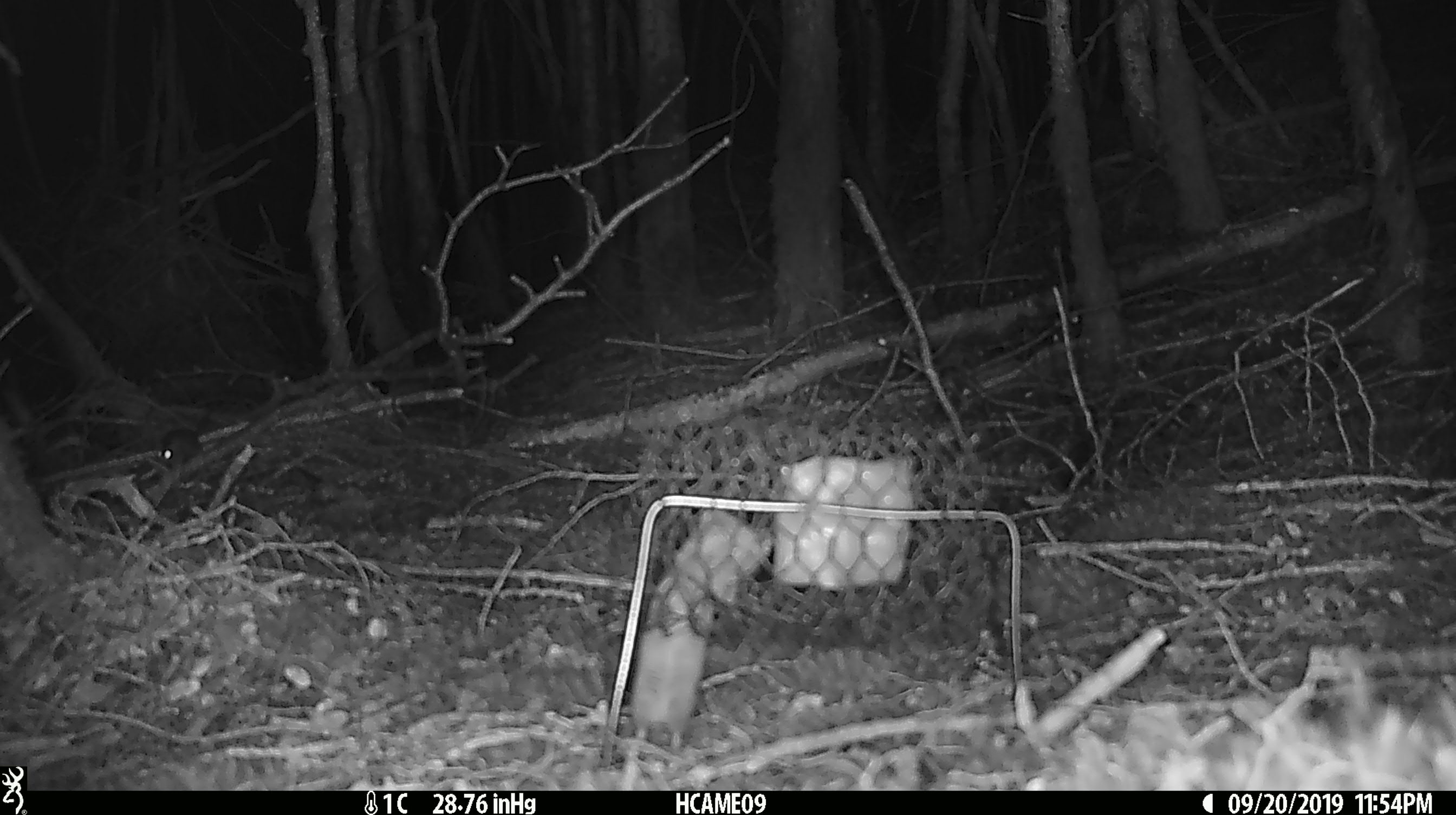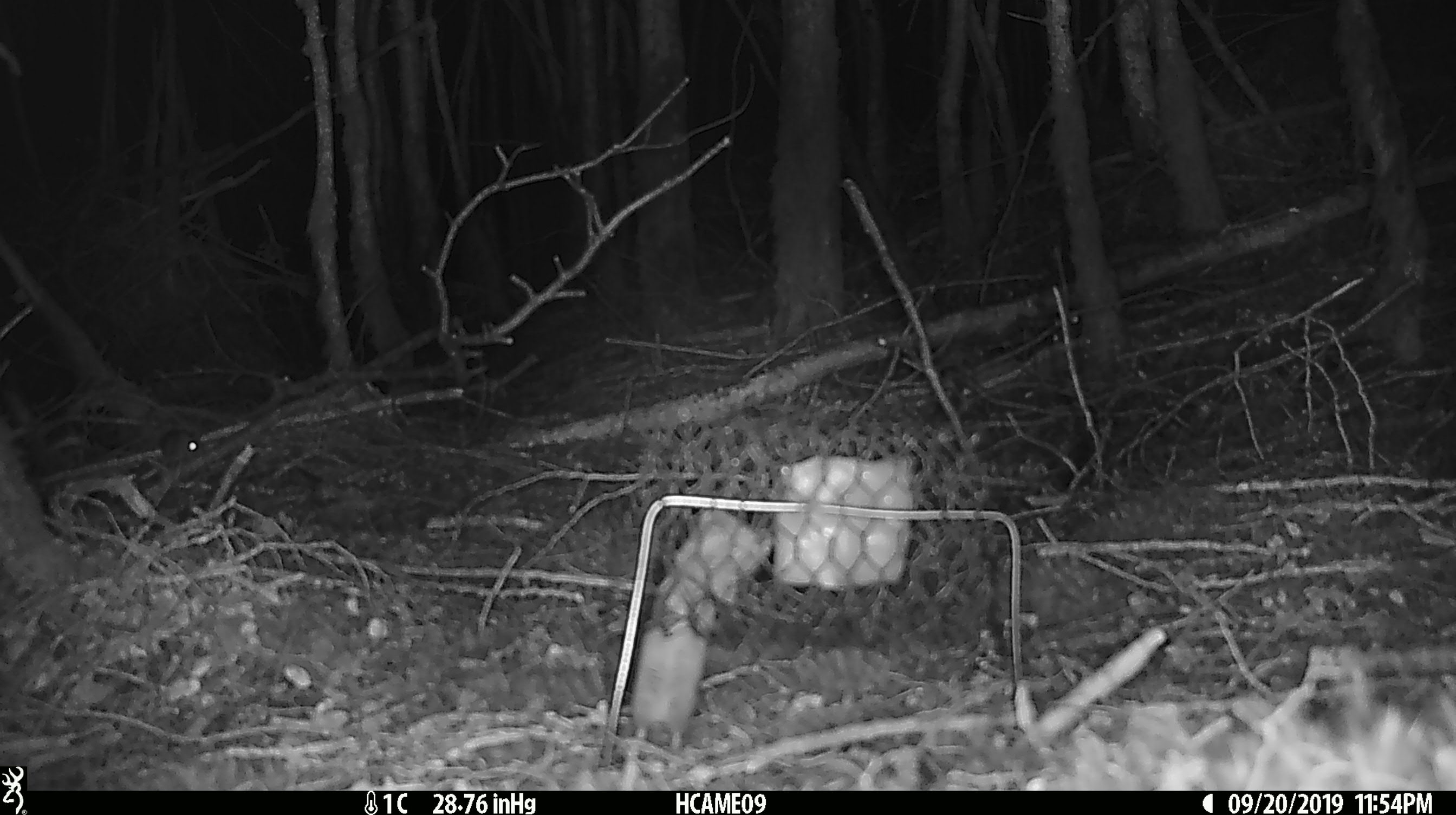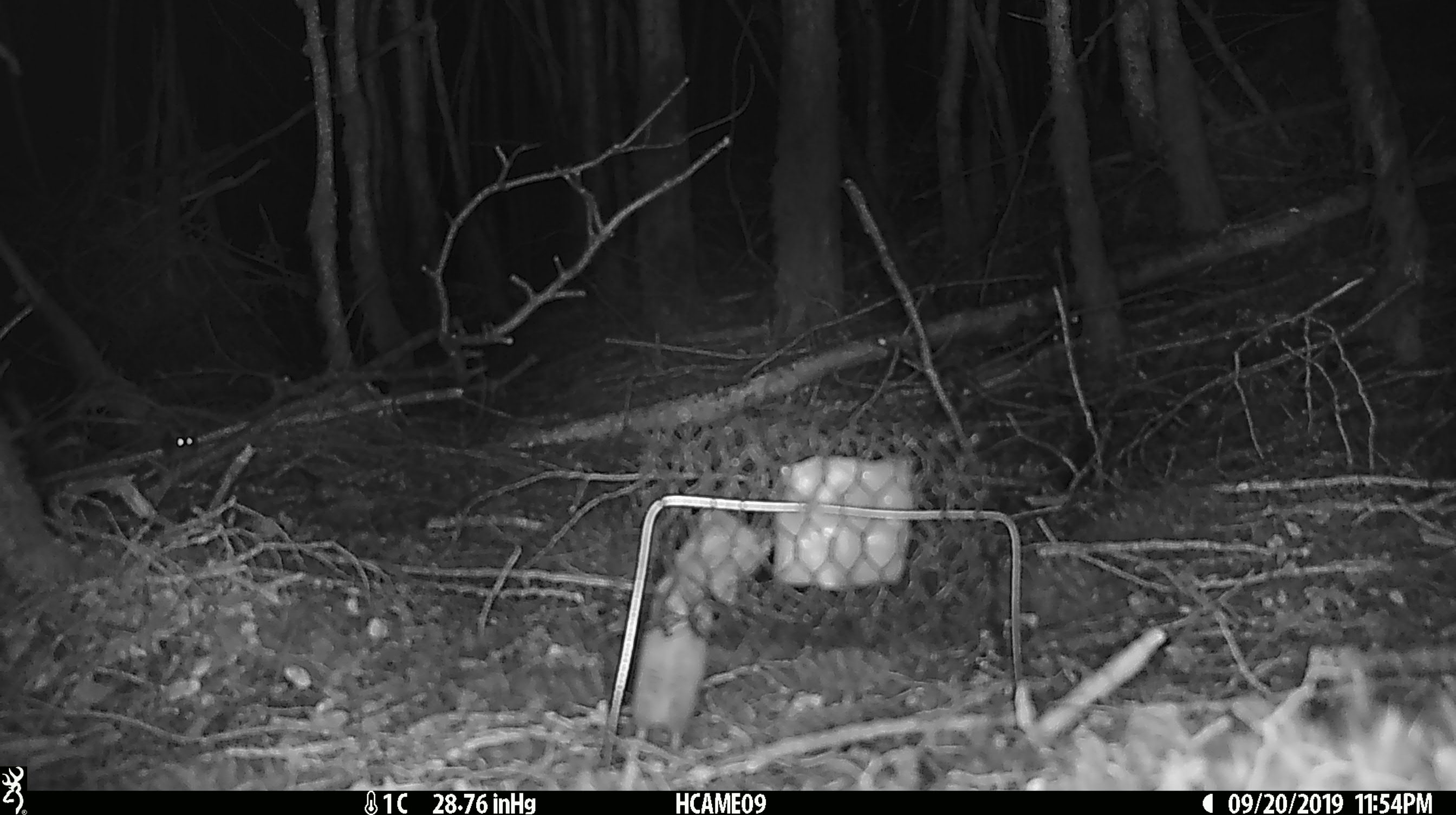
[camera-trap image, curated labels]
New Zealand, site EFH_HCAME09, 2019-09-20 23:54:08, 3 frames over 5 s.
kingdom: Animalia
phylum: Chordata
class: Mammalia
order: Rodentia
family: Muridae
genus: Mus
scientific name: Mus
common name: mouse